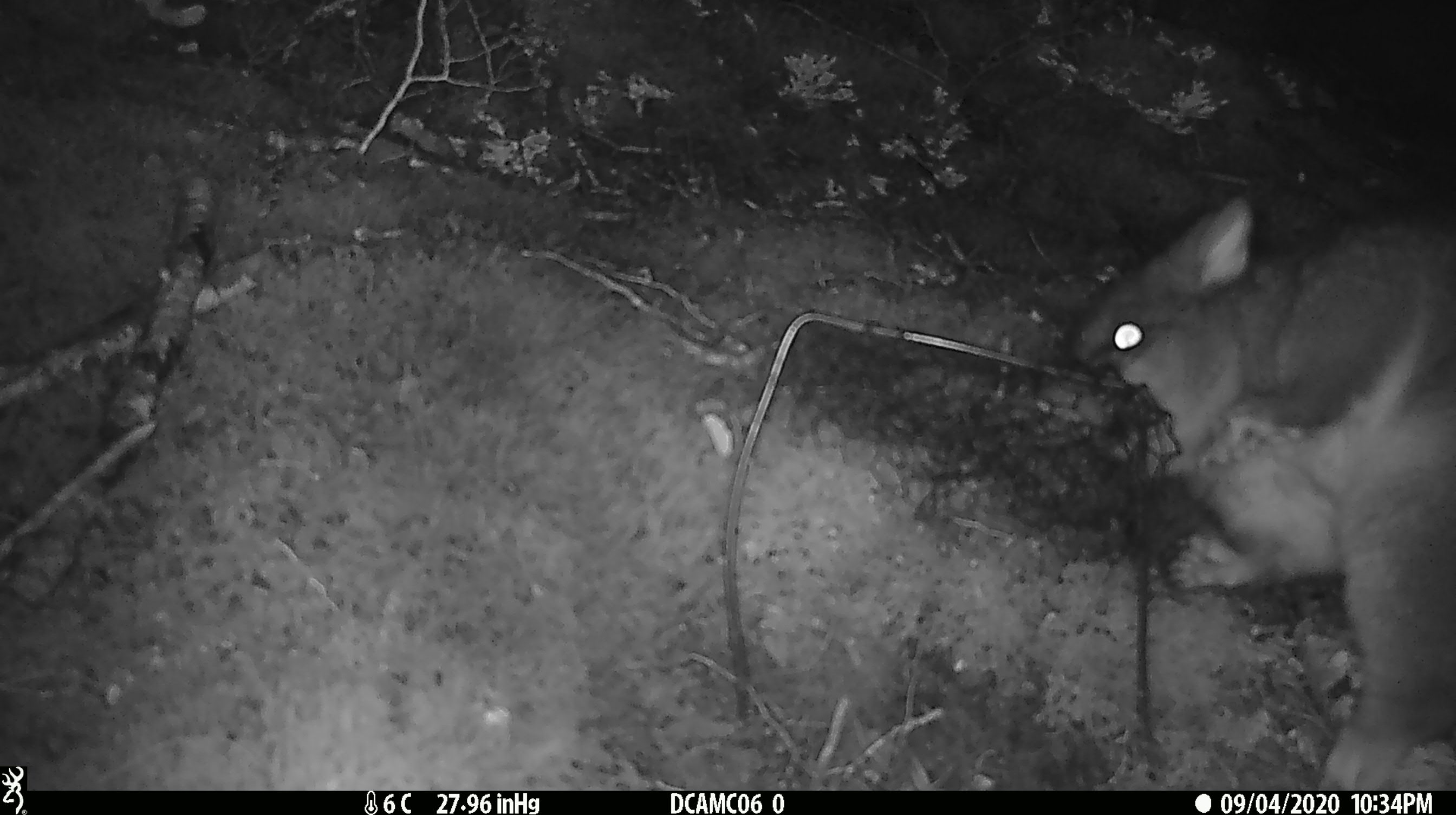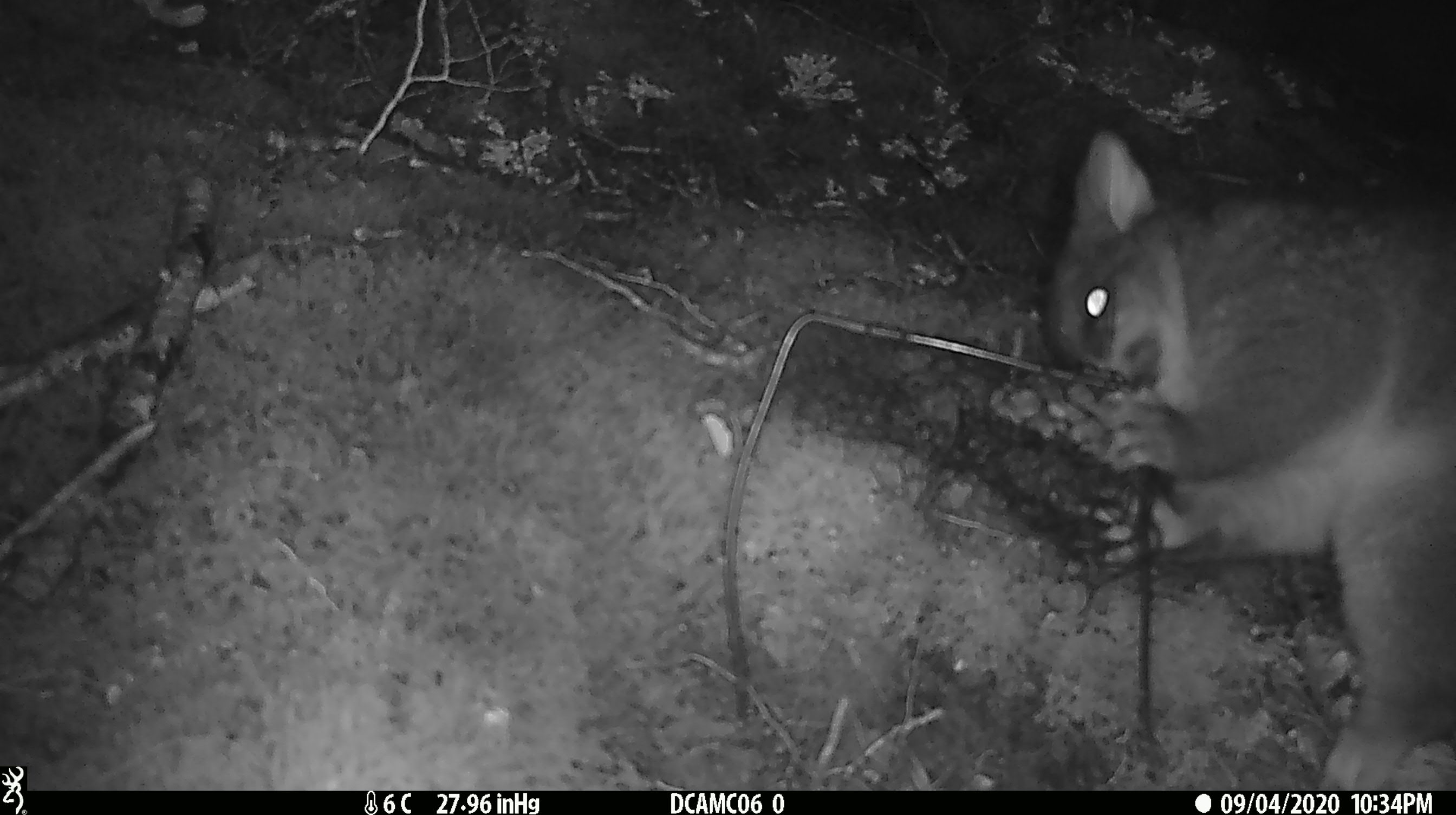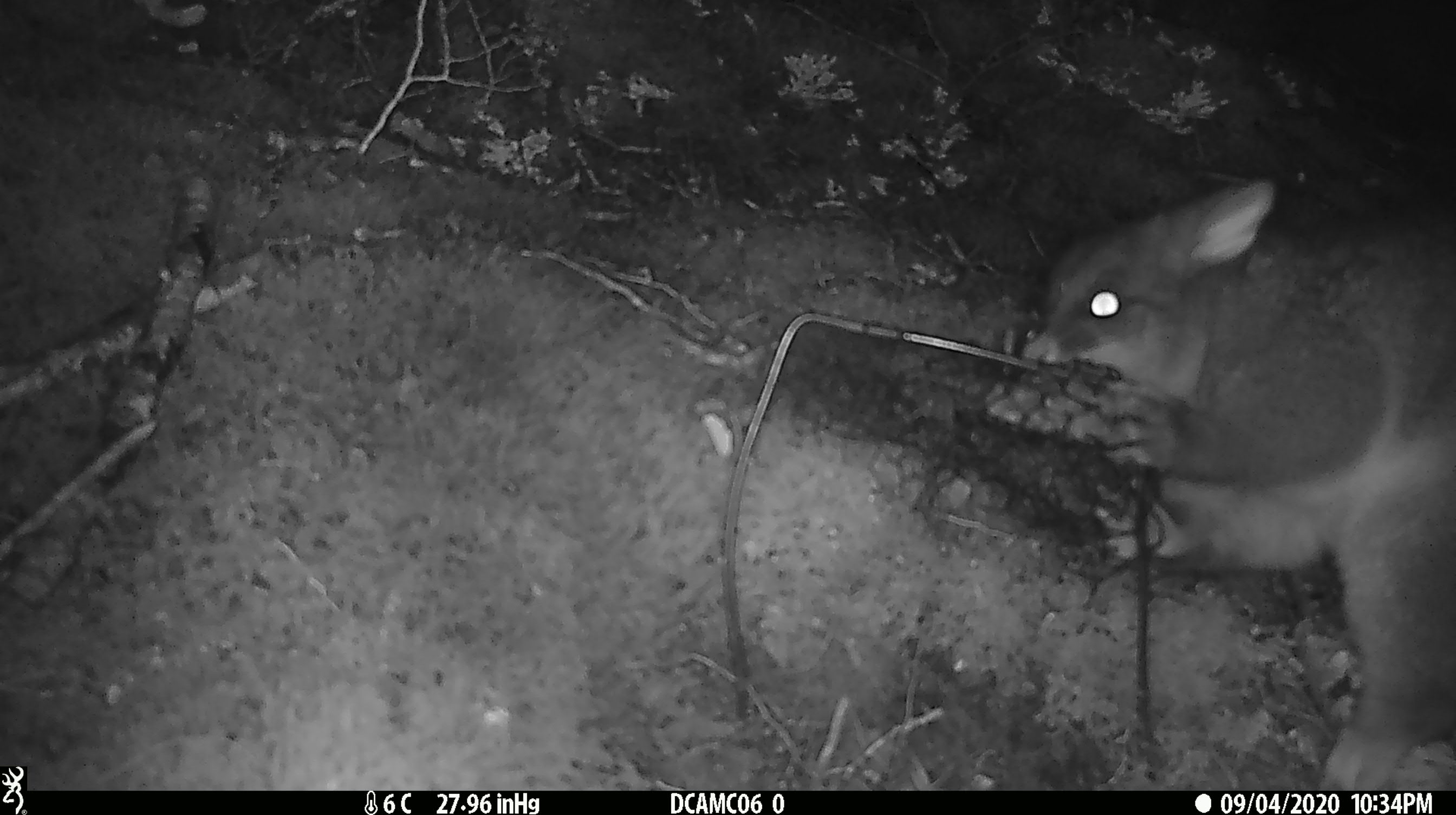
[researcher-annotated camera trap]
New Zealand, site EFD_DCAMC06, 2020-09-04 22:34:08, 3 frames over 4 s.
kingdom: Animalia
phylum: Chordata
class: Mammalia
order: Diprotodontia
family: Phalangeridae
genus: Trichosurus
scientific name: Trichosurus vulpecula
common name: common brushtail possum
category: possum